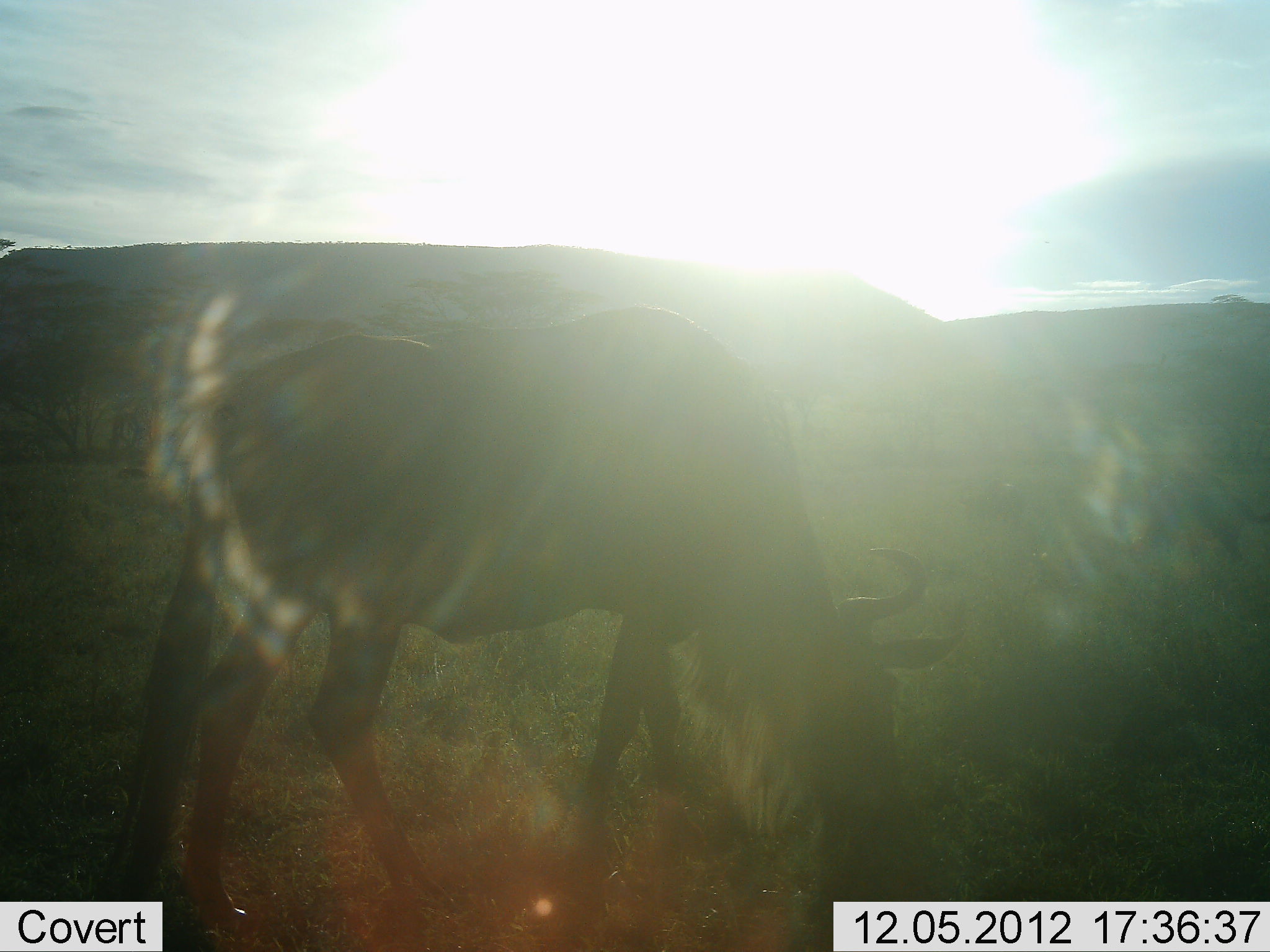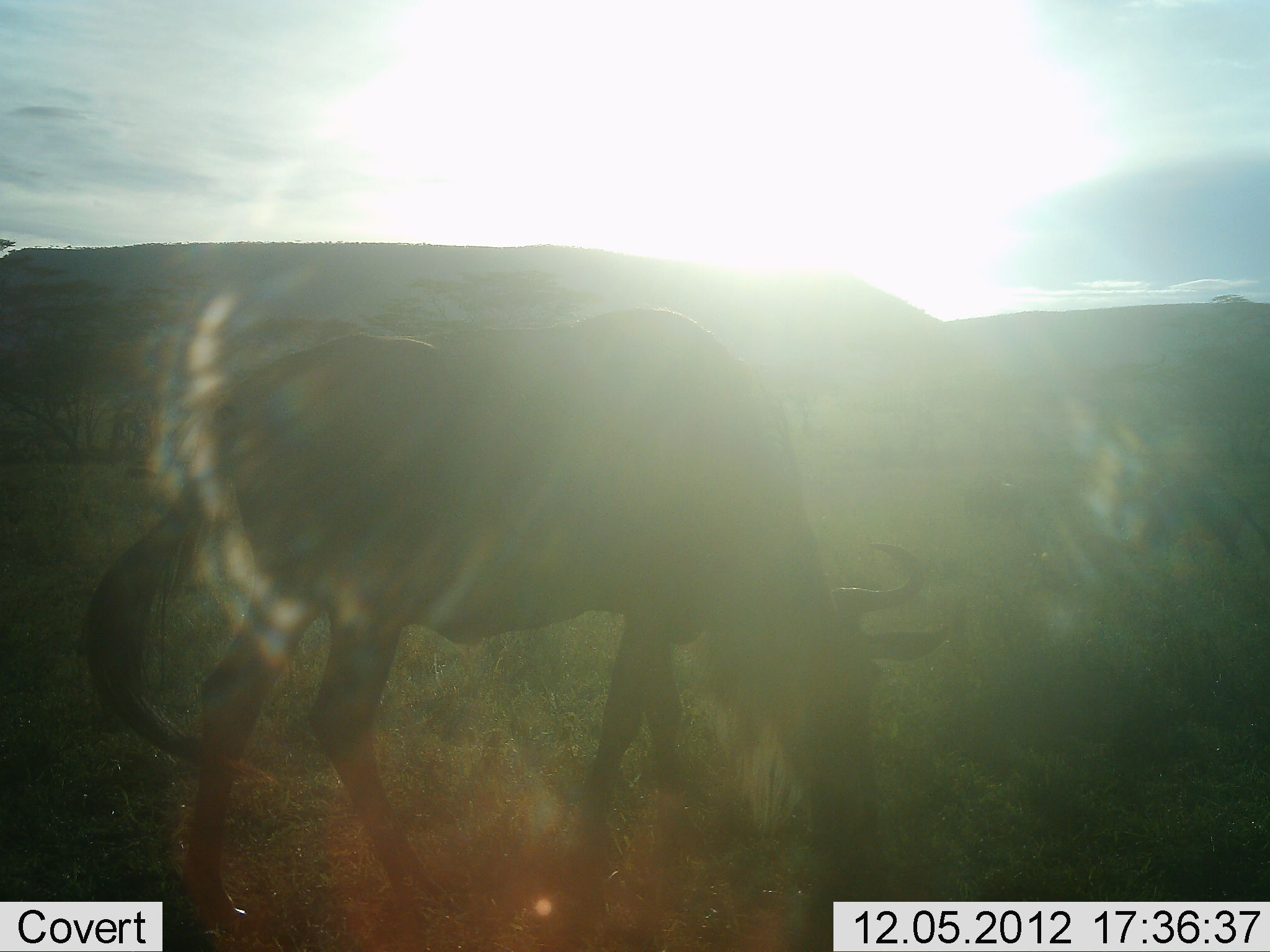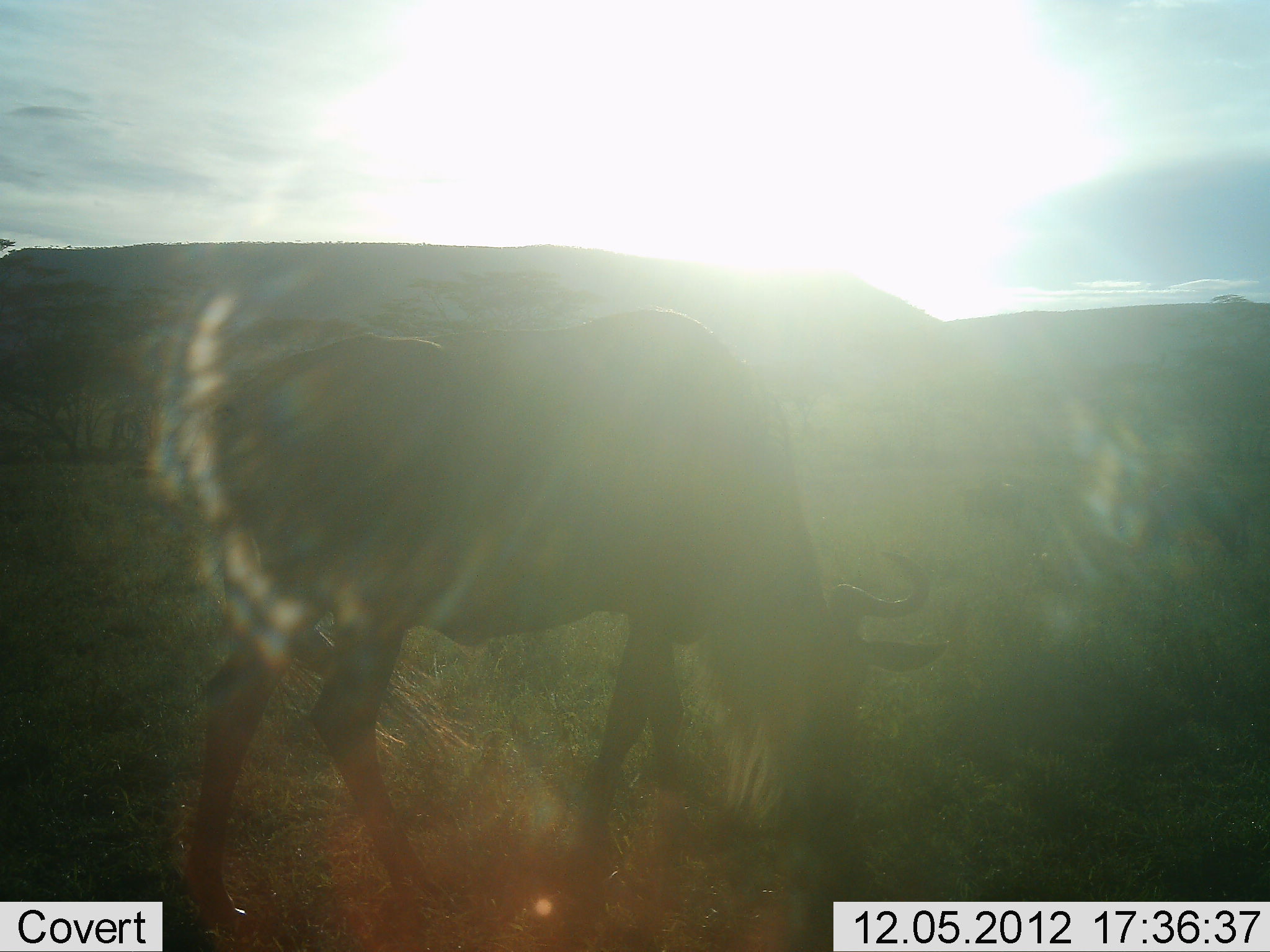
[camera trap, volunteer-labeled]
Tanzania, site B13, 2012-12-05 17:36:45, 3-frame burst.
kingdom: Animalia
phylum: Chordata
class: Mammalia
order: Artiodactyla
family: Bovidae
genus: Connochaetes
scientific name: Connochaetes taurinus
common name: blue wildebeest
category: wildebeest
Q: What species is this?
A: Wildebeest (blue wildebeest) (Connochaetes taurinus).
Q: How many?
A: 1.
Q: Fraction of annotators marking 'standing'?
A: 20%.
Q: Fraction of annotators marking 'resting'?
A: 0%.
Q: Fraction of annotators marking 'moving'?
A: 0%.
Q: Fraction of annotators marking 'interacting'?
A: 0%.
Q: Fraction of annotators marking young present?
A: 0%.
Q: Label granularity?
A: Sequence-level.